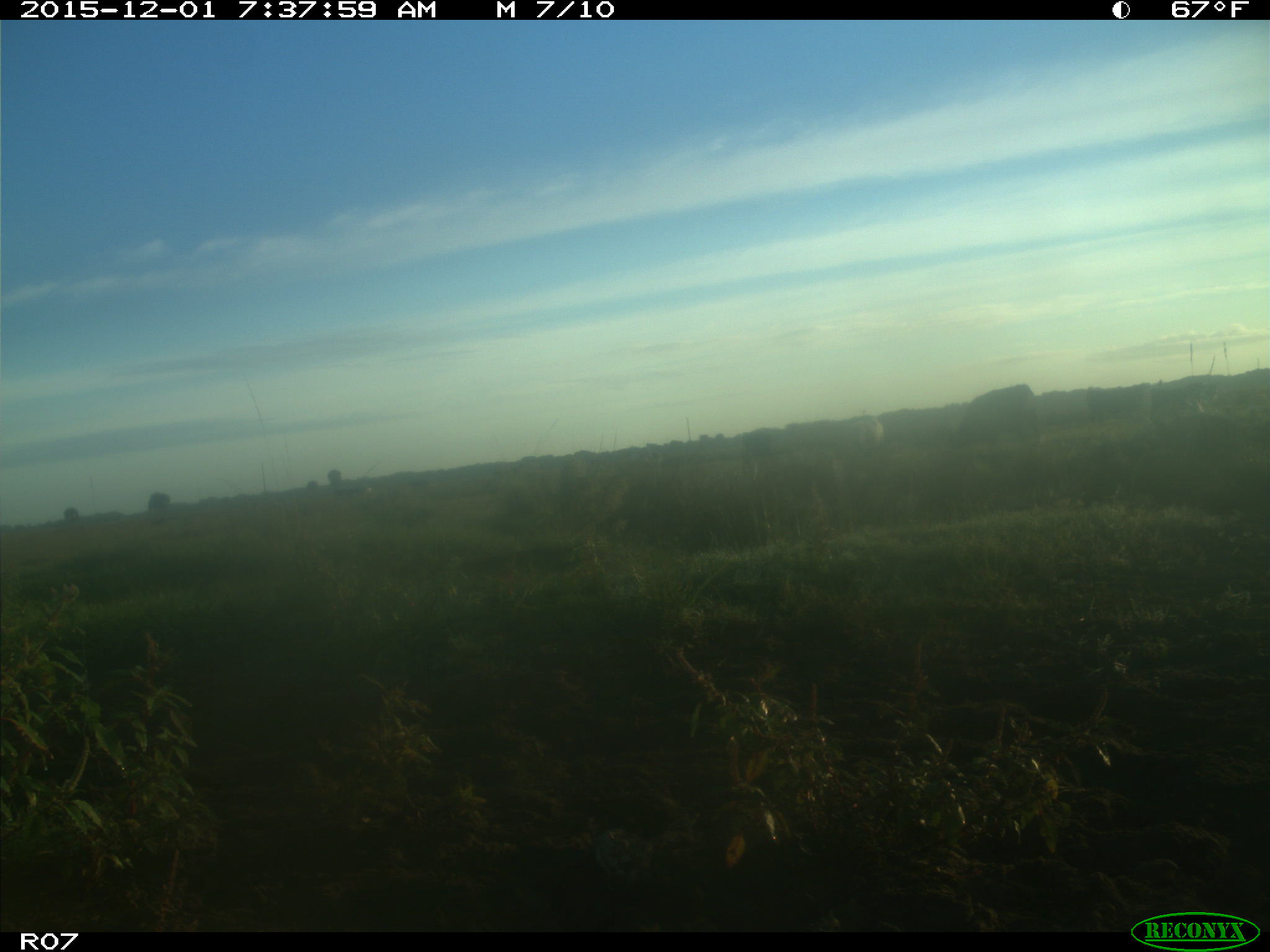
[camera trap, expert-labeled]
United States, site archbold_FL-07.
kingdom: Animalia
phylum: Chordata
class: Mammalia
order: Artiodactyla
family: Bovidae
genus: Bos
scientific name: Bos taurus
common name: domestic cow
Bos taurus (domestic cow).